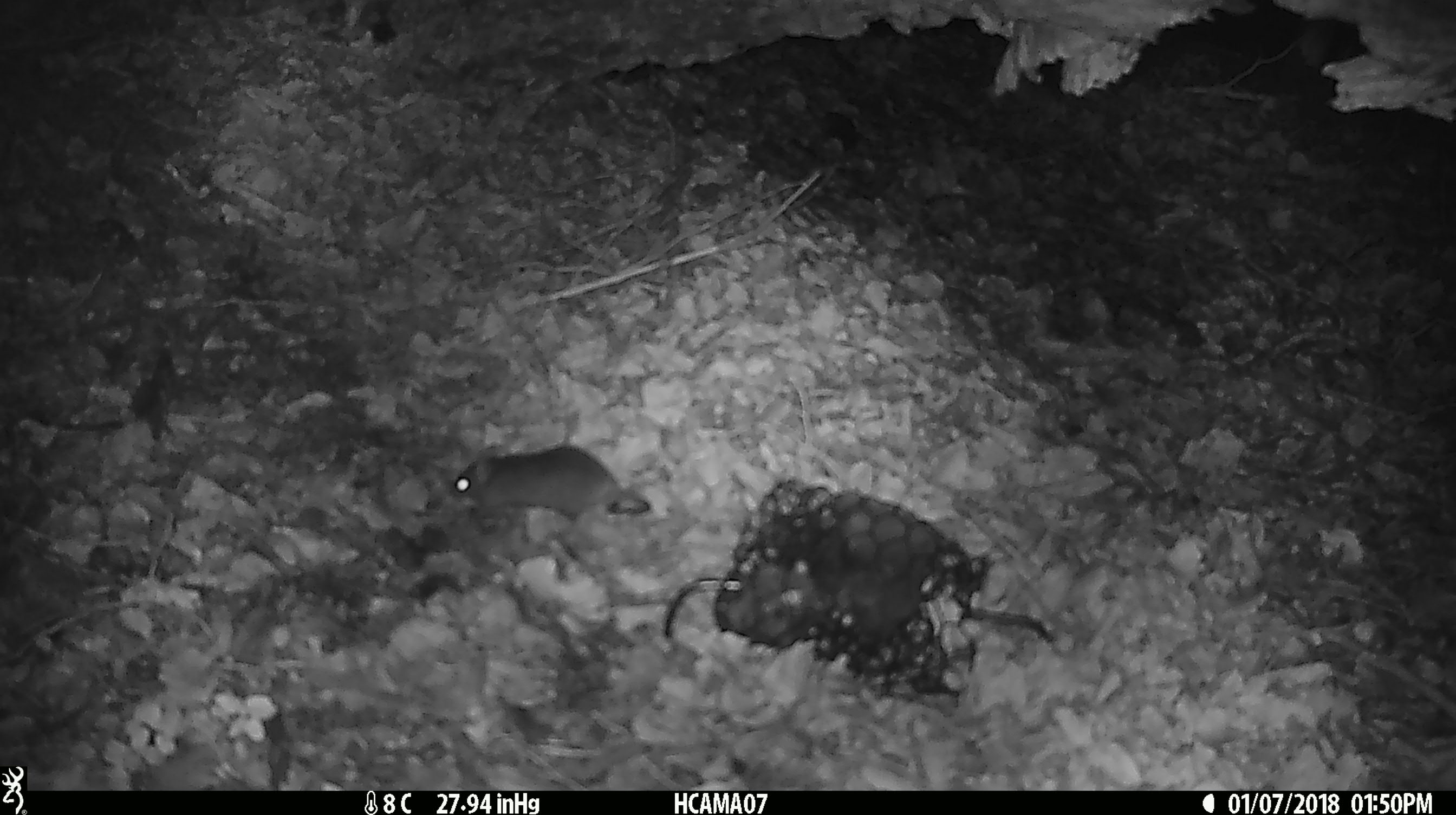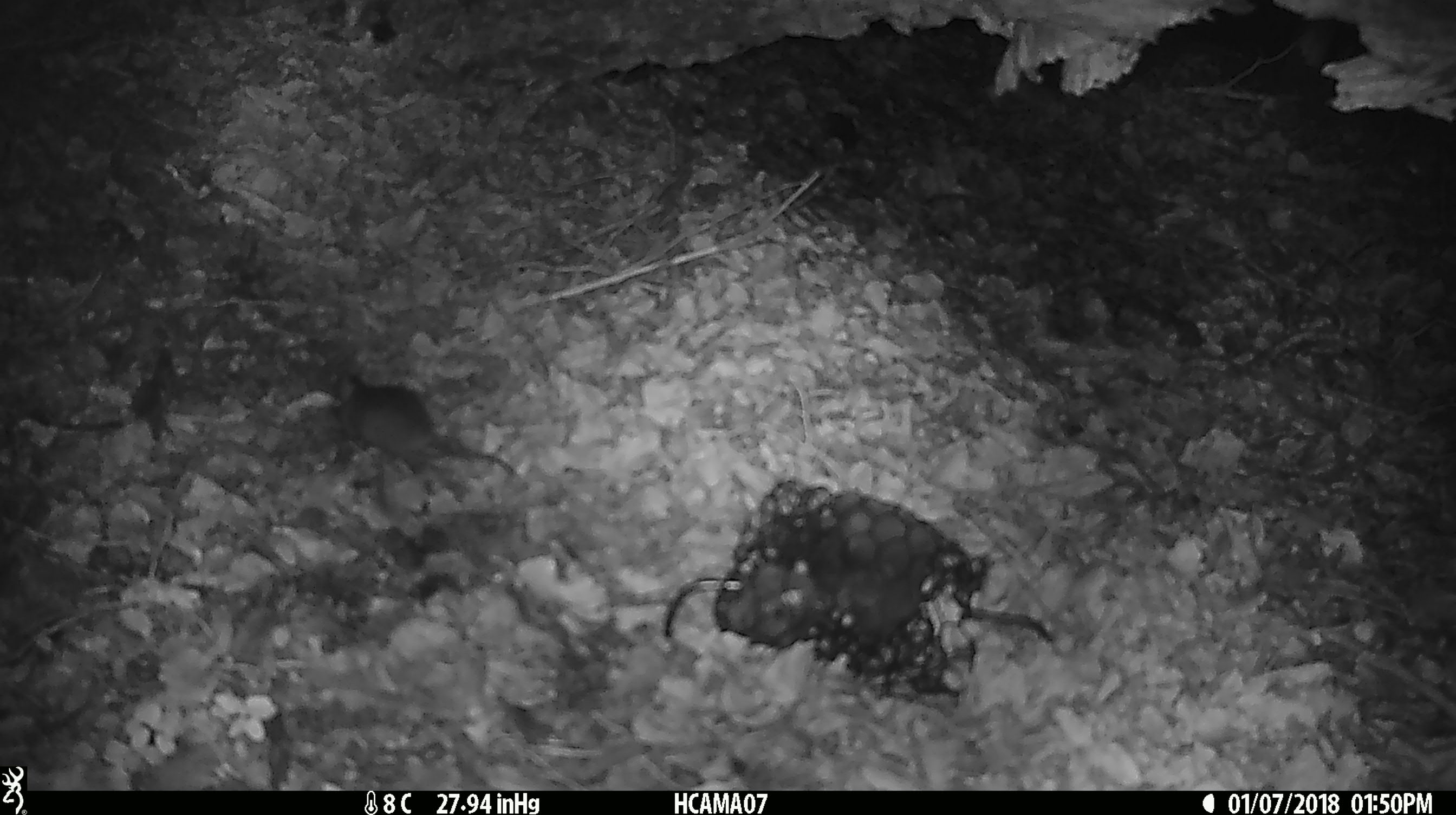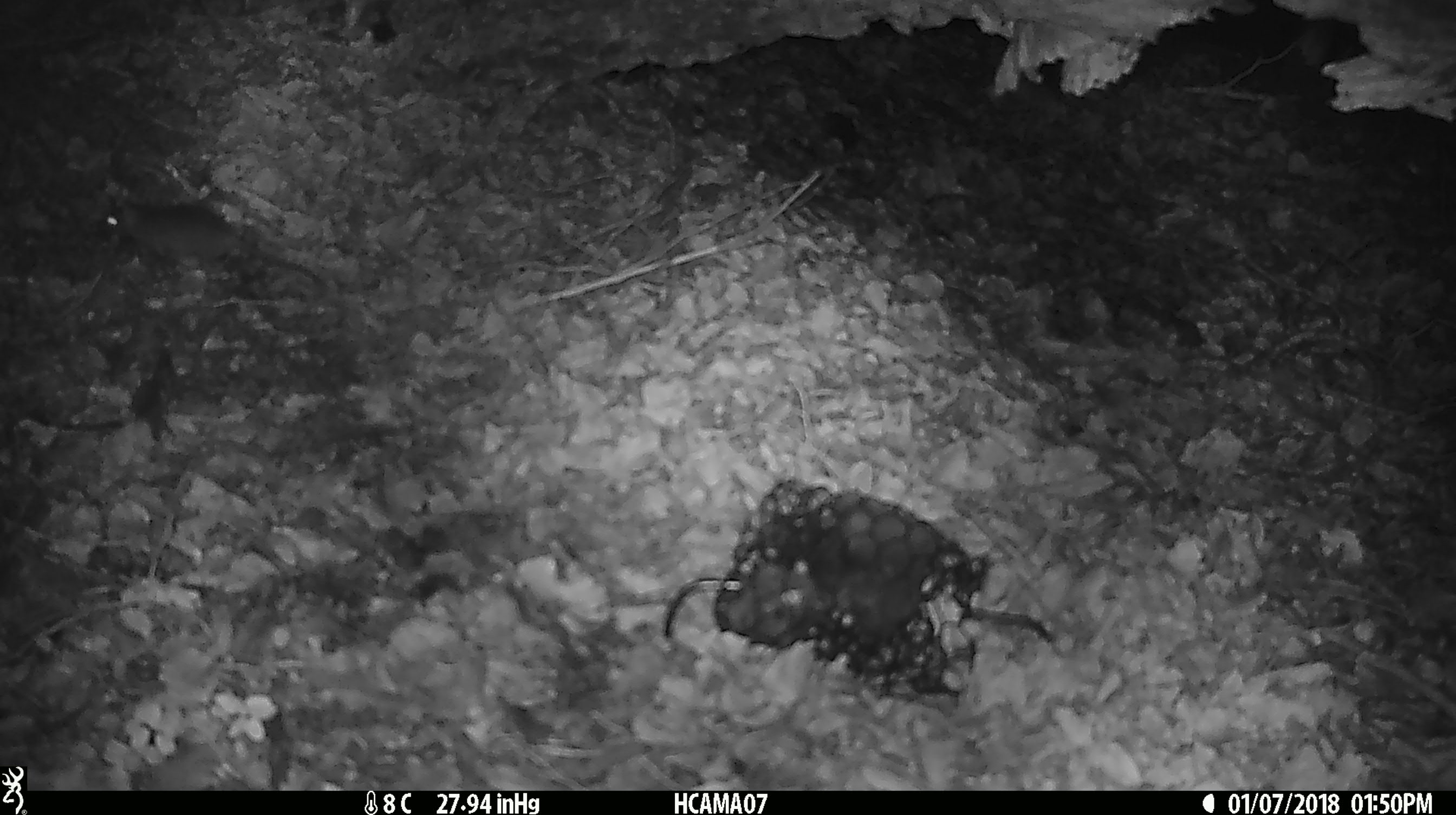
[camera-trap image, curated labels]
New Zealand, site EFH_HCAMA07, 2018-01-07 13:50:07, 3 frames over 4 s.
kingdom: Animalia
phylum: Chordata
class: Mammalia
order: Rodentia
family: Muridae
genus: Mus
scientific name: Mus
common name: mouse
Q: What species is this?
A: Mouse (Mus).